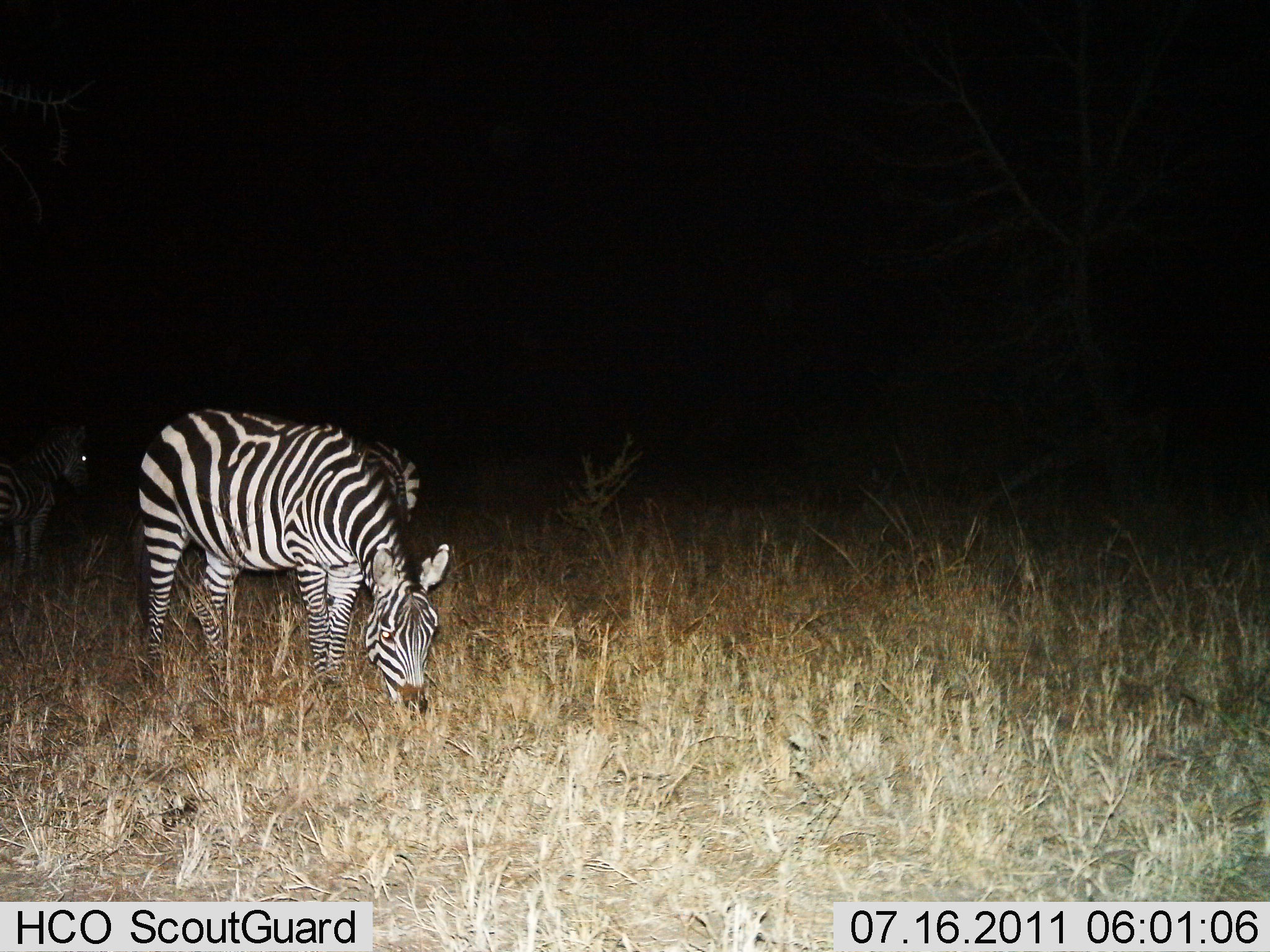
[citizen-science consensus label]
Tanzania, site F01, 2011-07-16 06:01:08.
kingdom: Animalia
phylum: Chordata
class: Mammalia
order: Perissodactyla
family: Equidae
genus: Equus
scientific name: Equus quagga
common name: plains zebra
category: zebra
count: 3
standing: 67%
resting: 0%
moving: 0%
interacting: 0%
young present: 0%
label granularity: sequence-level